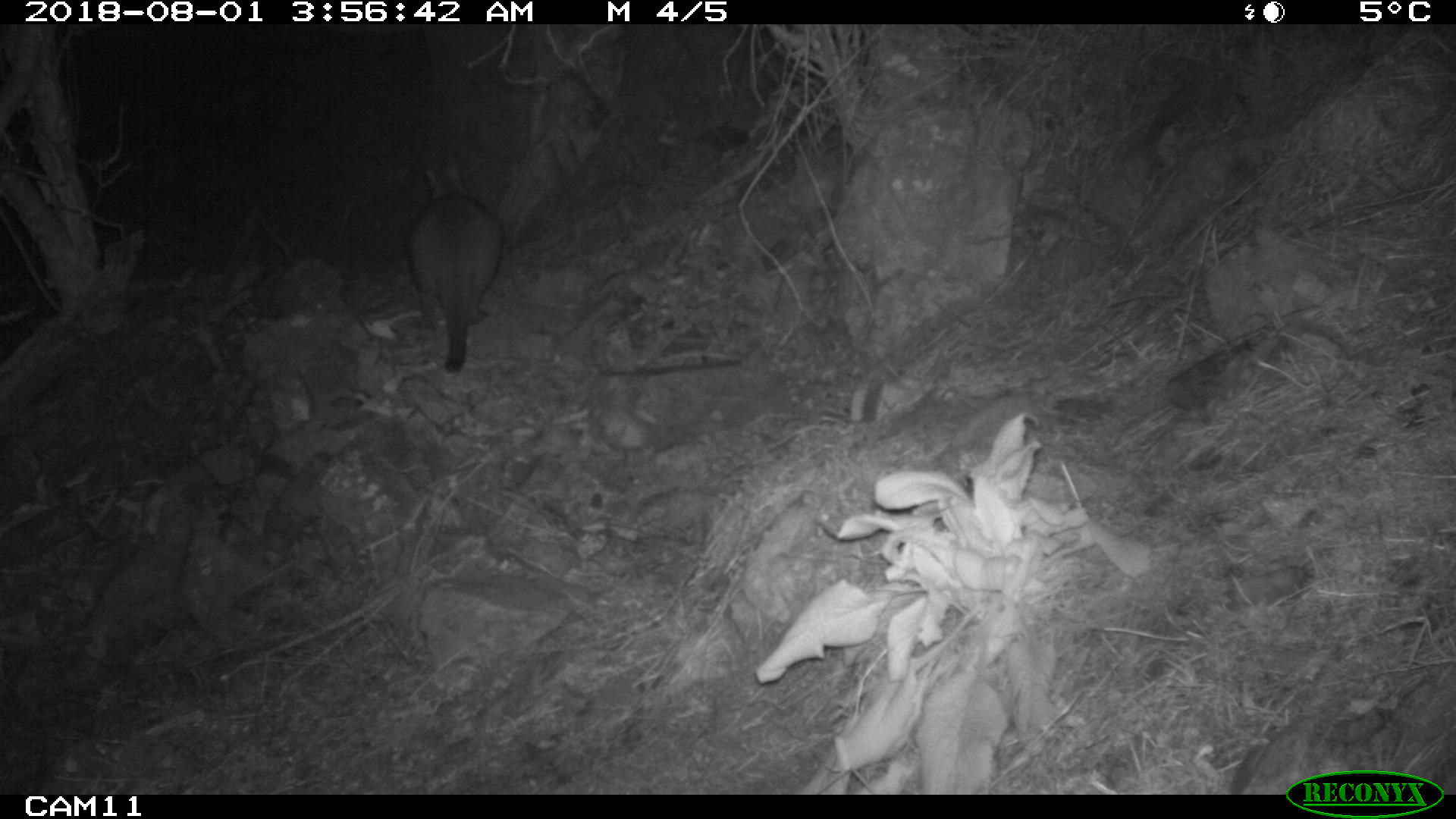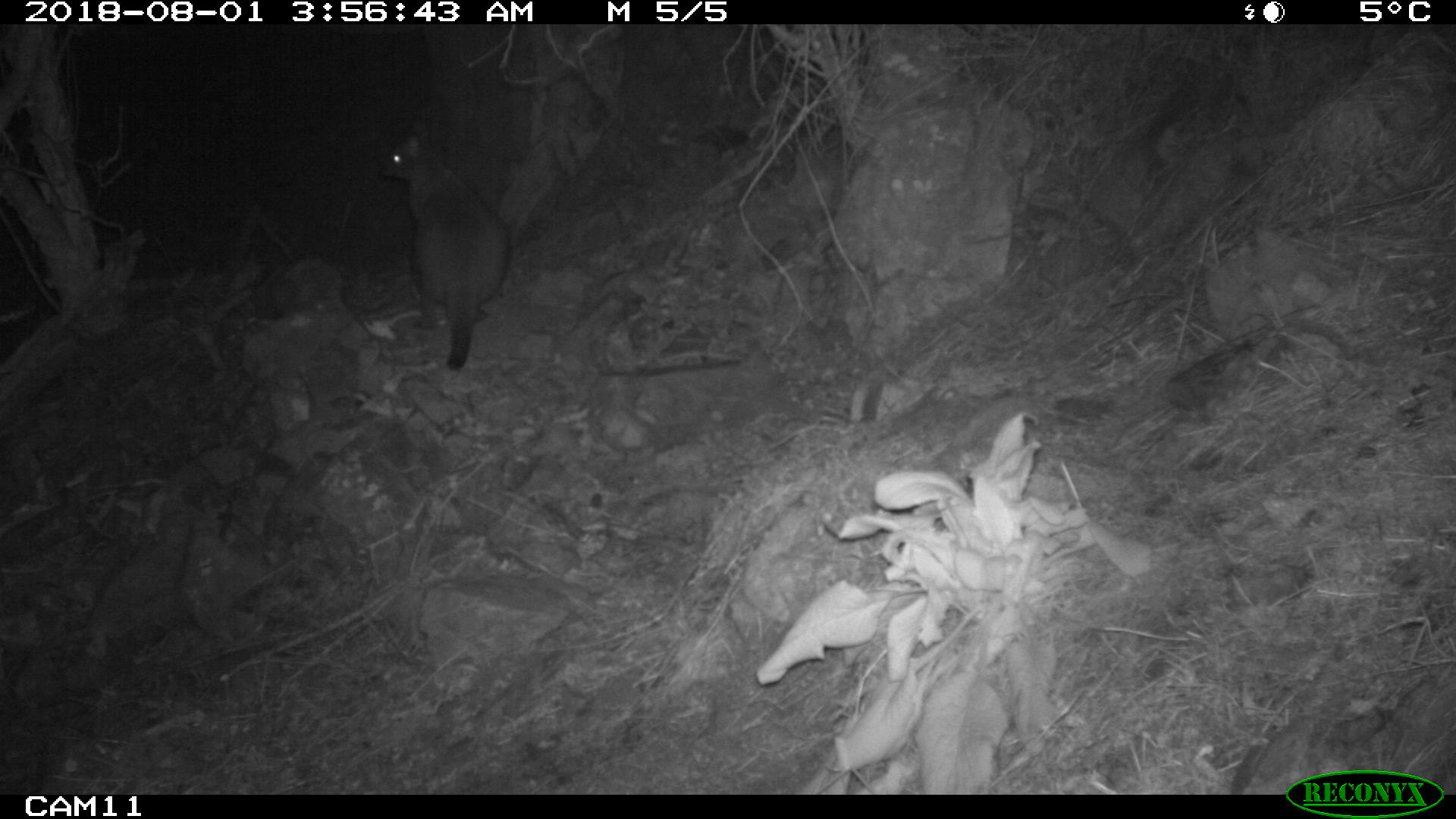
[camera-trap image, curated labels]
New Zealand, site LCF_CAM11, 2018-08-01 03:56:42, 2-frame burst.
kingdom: Animalia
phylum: Chordata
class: Mammalia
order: Diprotodontia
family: Macropodidae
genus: Notamacropus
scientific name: Notamacropus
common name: wallaby